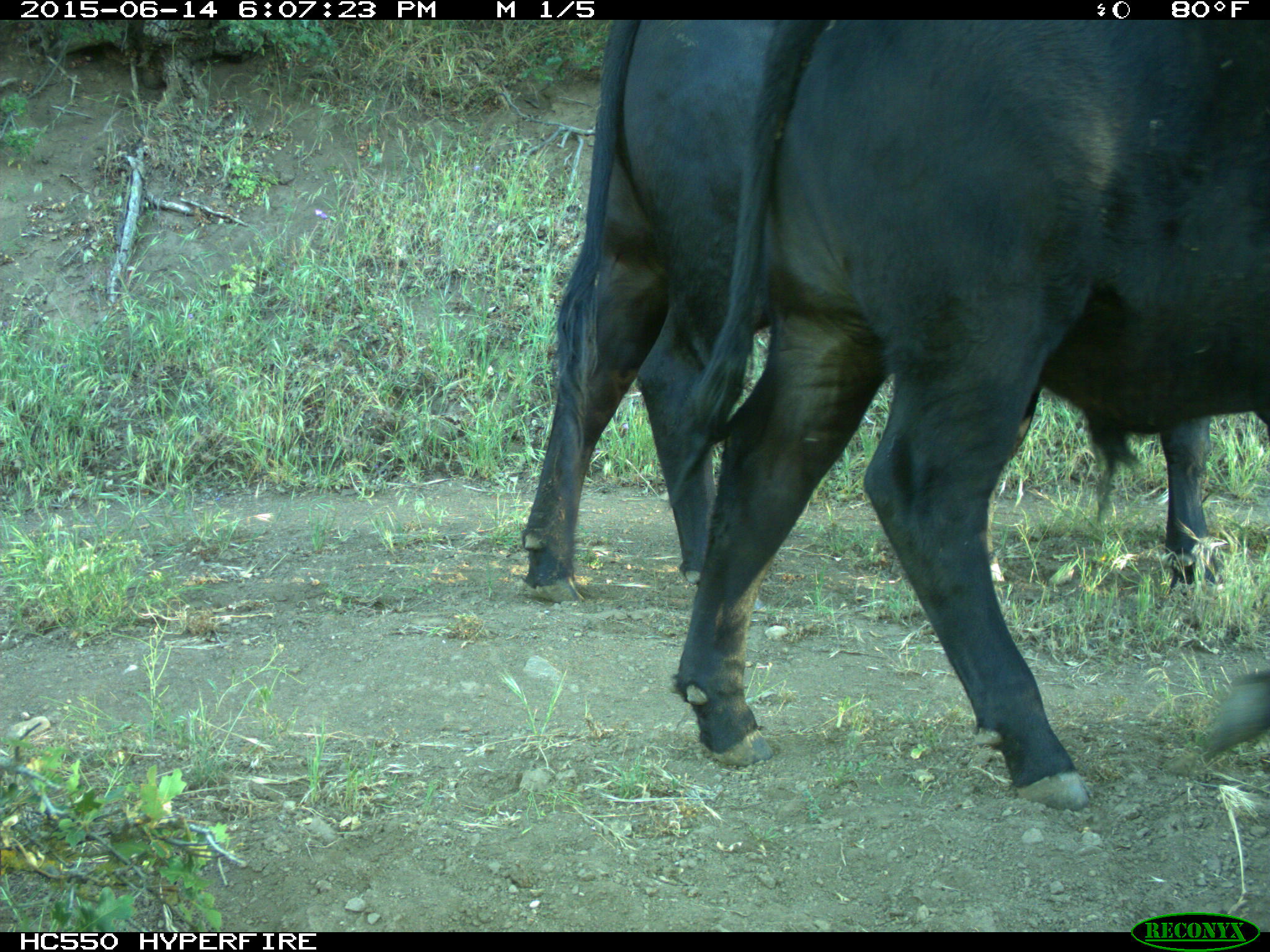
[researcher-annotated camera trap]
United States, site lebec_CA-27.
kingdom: Animalia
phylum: Chordata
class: Mammalia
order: Artiodactyla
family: Bovidae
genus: Bos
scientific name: Bos taurus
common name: domestic cow